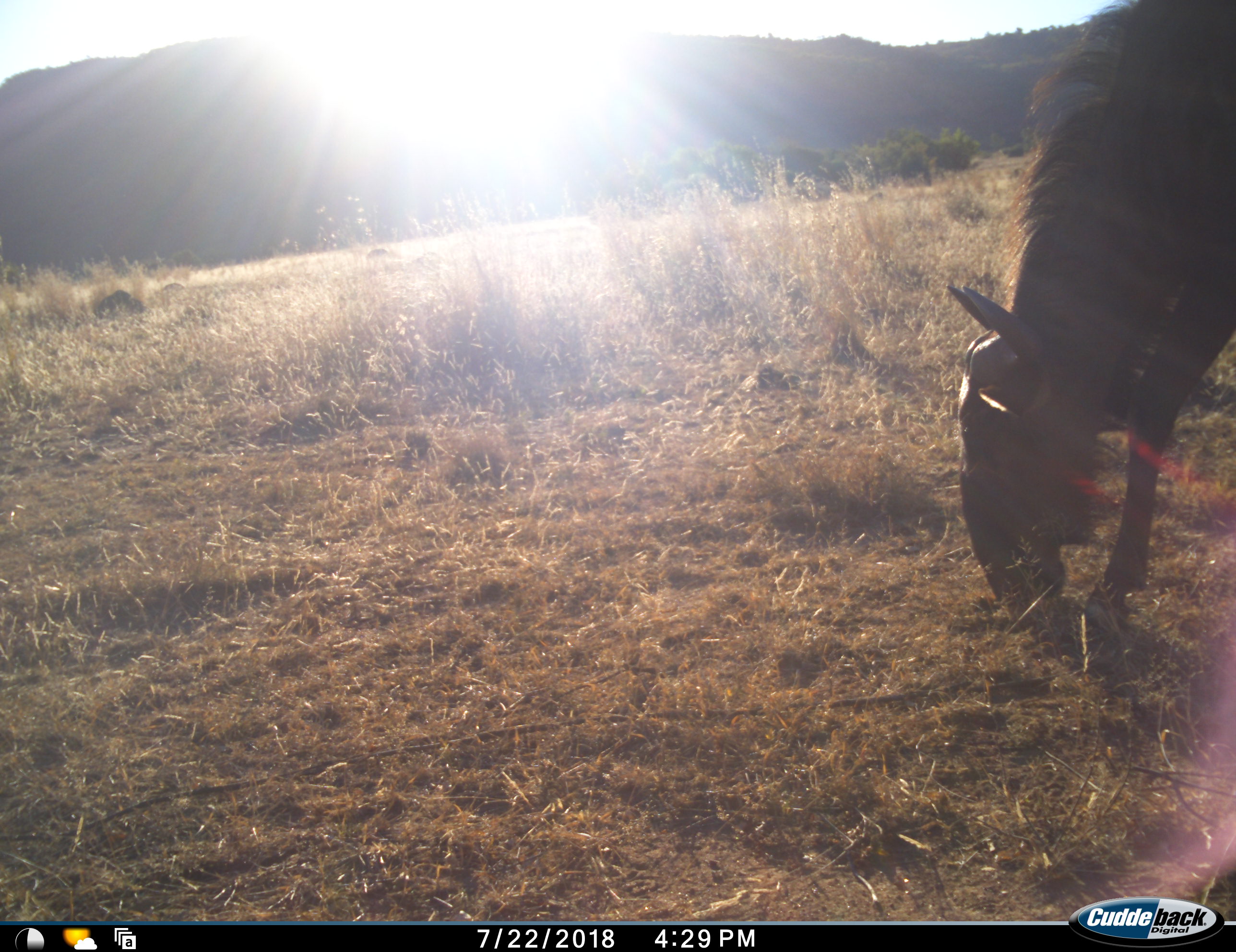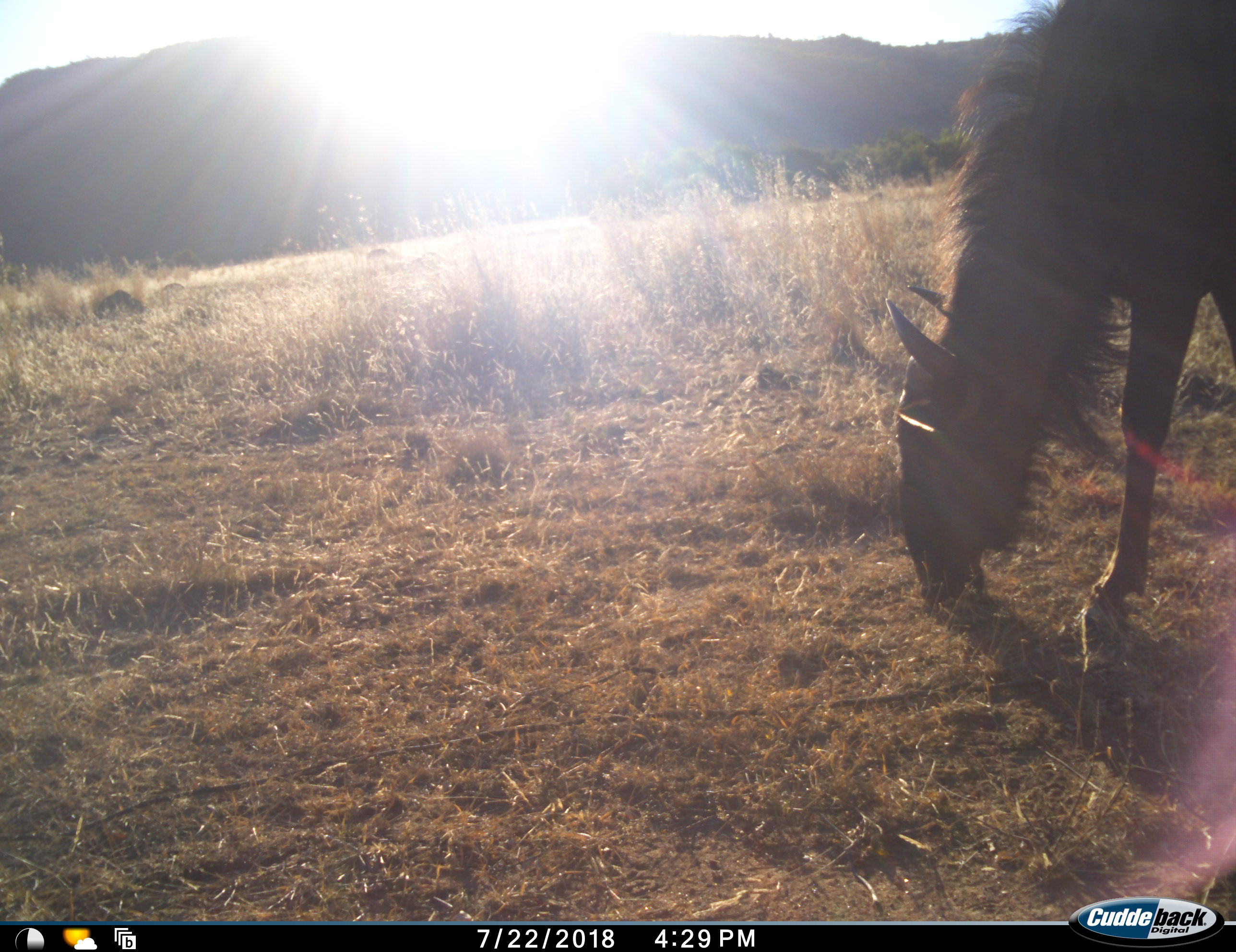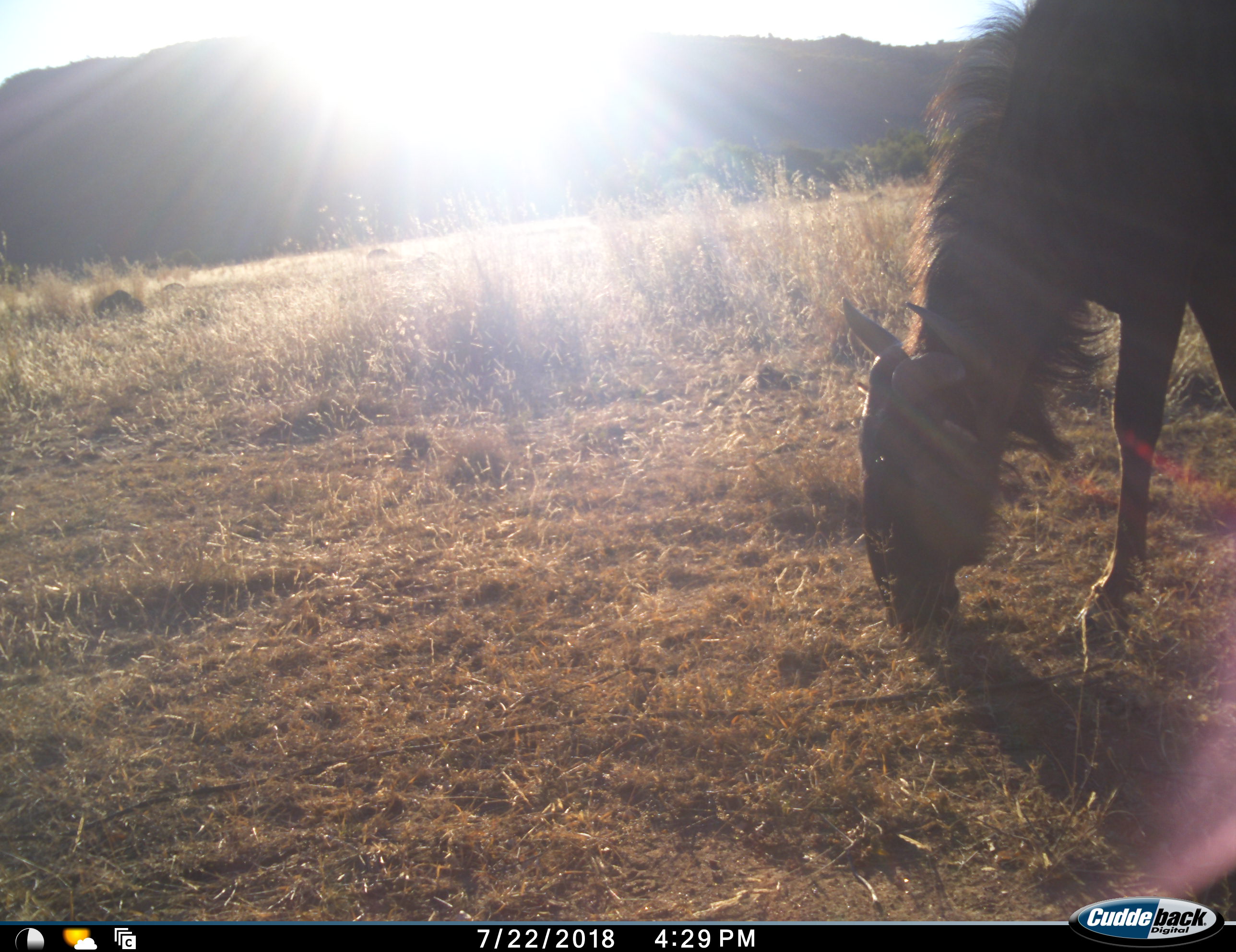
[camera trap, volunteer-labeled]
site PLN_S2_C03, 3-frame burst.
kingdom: Animalia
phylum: Chordata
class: Mammalia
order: Artiodactyla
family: Bovidae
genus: Connochaetes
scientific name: Connochaetes taurinus taurinus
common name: blue wildebeest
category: wildebeestblue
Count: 1.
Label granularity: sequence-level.